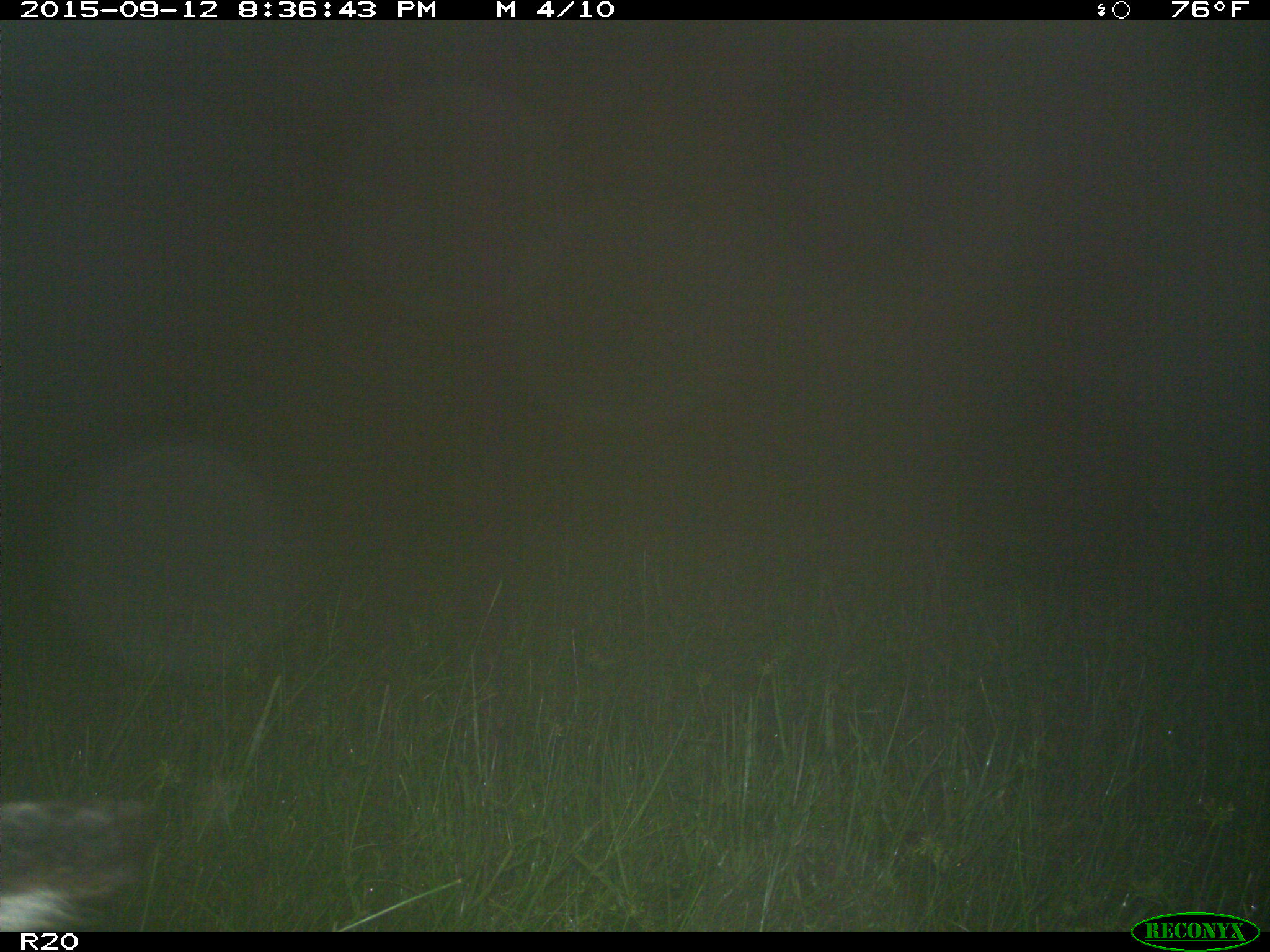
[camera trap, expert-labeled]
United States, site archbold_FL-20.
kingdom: Animalia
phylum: Chordata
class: Mammalia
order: Artiodactyla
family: Bovidae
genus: Bos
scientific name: Bos taurus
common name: domestic cow